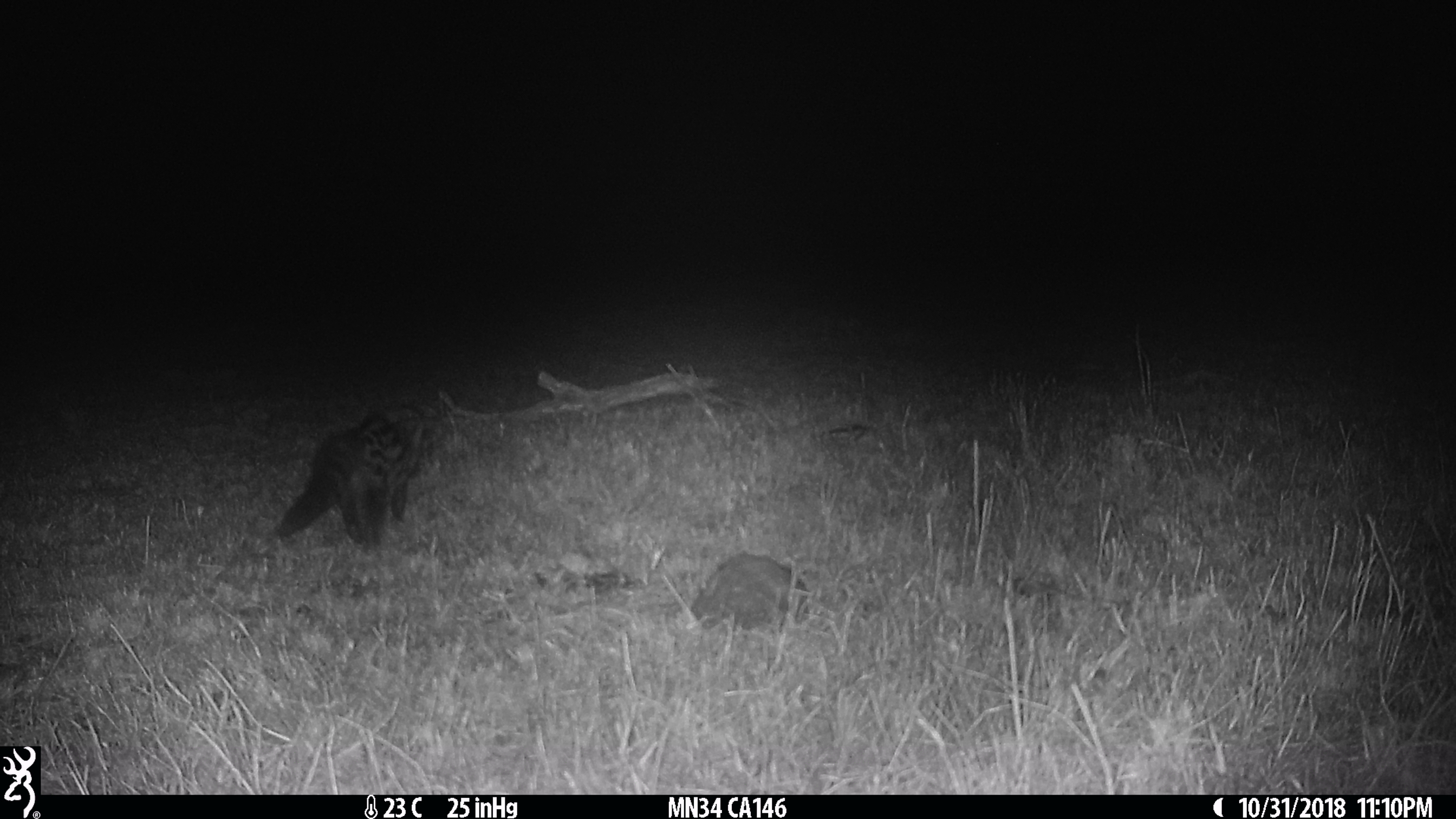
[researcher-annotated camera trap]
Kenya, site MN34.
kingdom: Animalia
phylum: Chordata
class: Mammalia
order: Carnivora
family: Viverridae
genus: Genetta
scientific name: Genetta genetta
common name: genet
Genet (Genetta genetta).